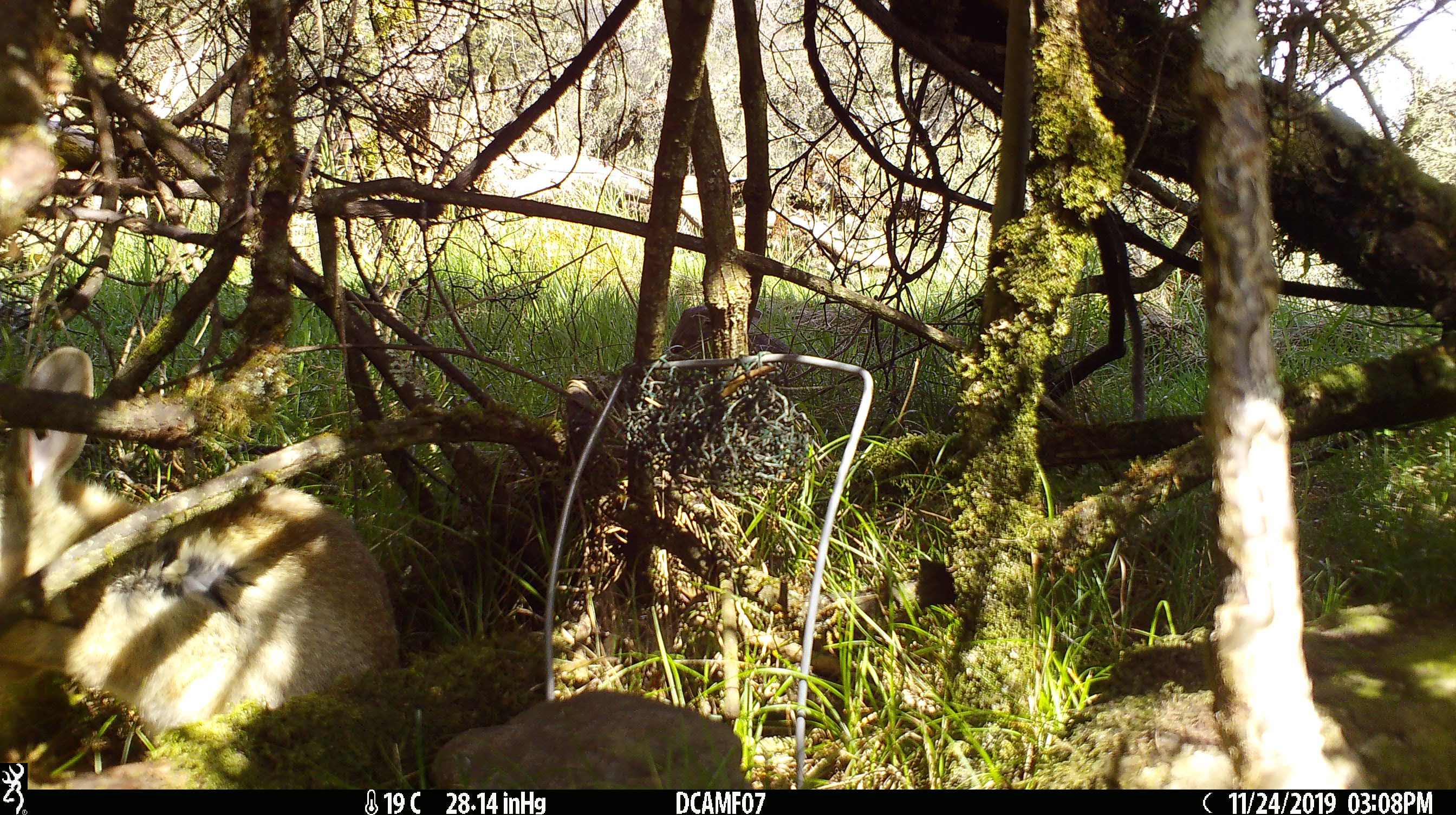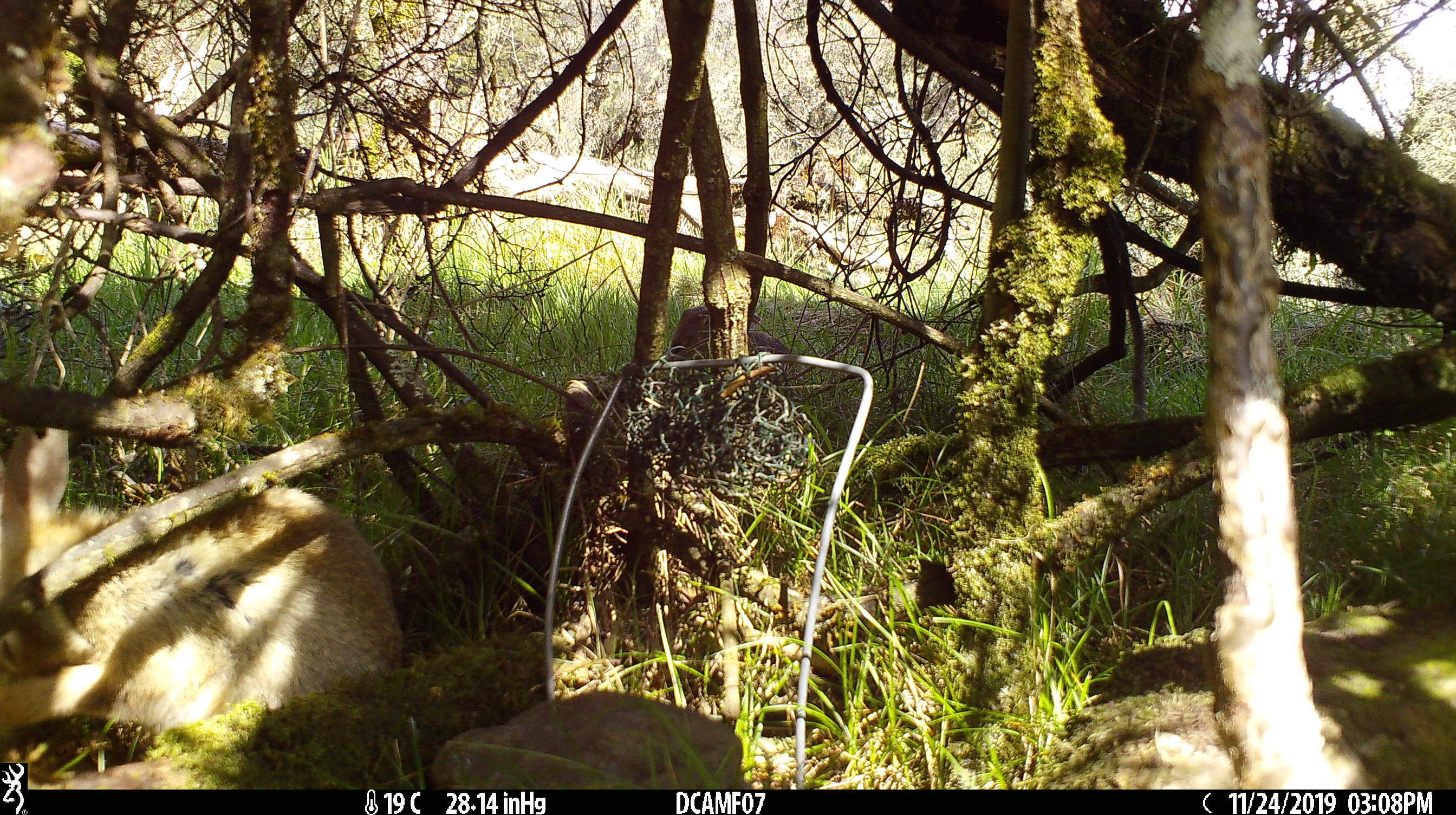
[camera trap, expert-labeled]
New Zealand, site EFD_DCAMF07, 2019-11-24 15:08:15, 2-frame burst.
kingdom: Animalia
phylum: Chordata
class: Mammalia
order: Lagomorpha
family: Leporidae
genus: Oryctolagus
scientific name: Oryctolagus cuniculus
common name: european rabbit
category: rabbit